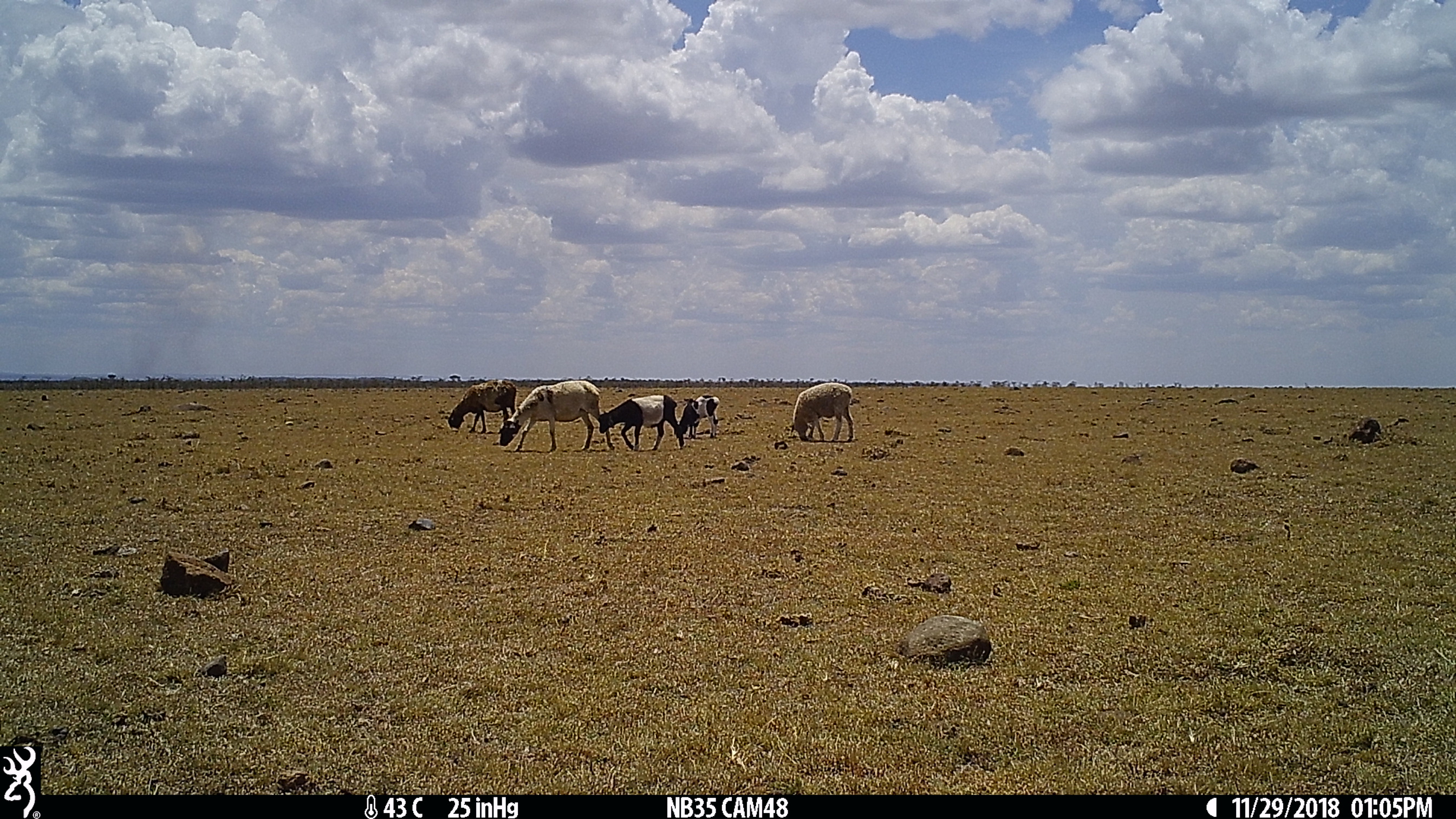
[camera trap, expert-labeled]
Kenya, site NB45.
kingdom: Animalia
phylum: Chordata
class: Mammalia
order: Artiodactyla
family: Bovidae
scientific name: Bovidae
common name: sheep or goat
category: shoat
Shoat (sheep or goat) (Bovidae).